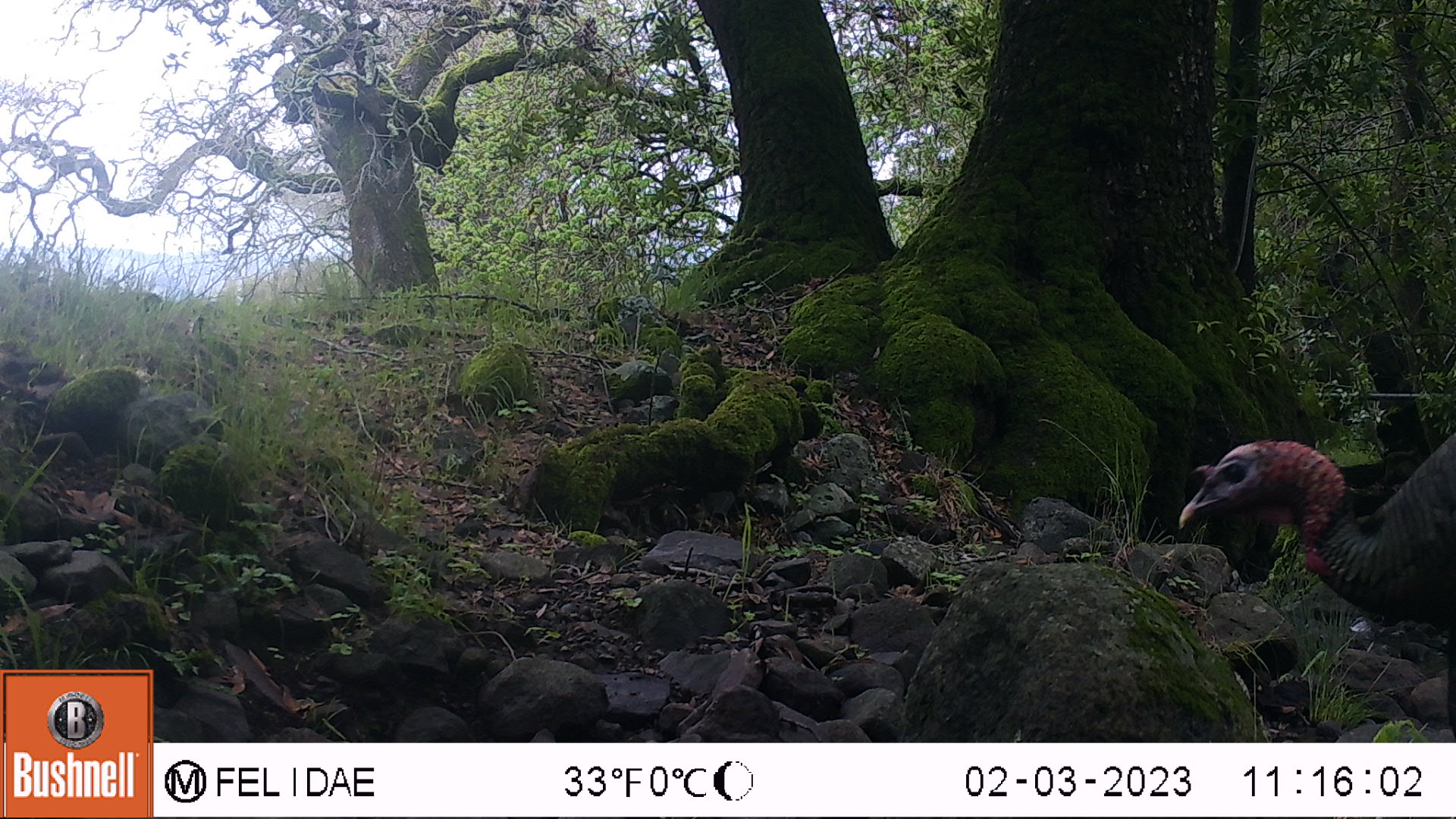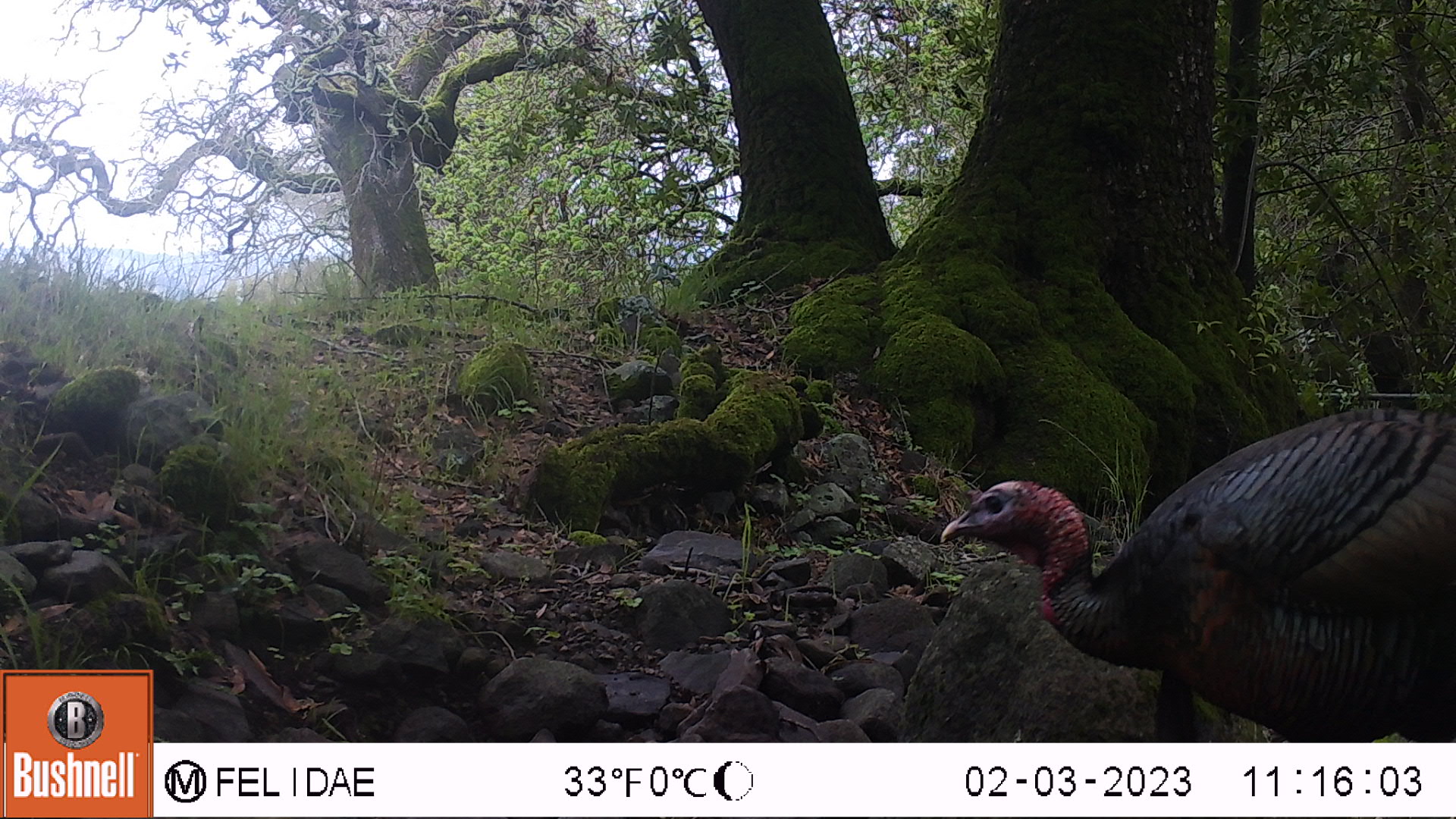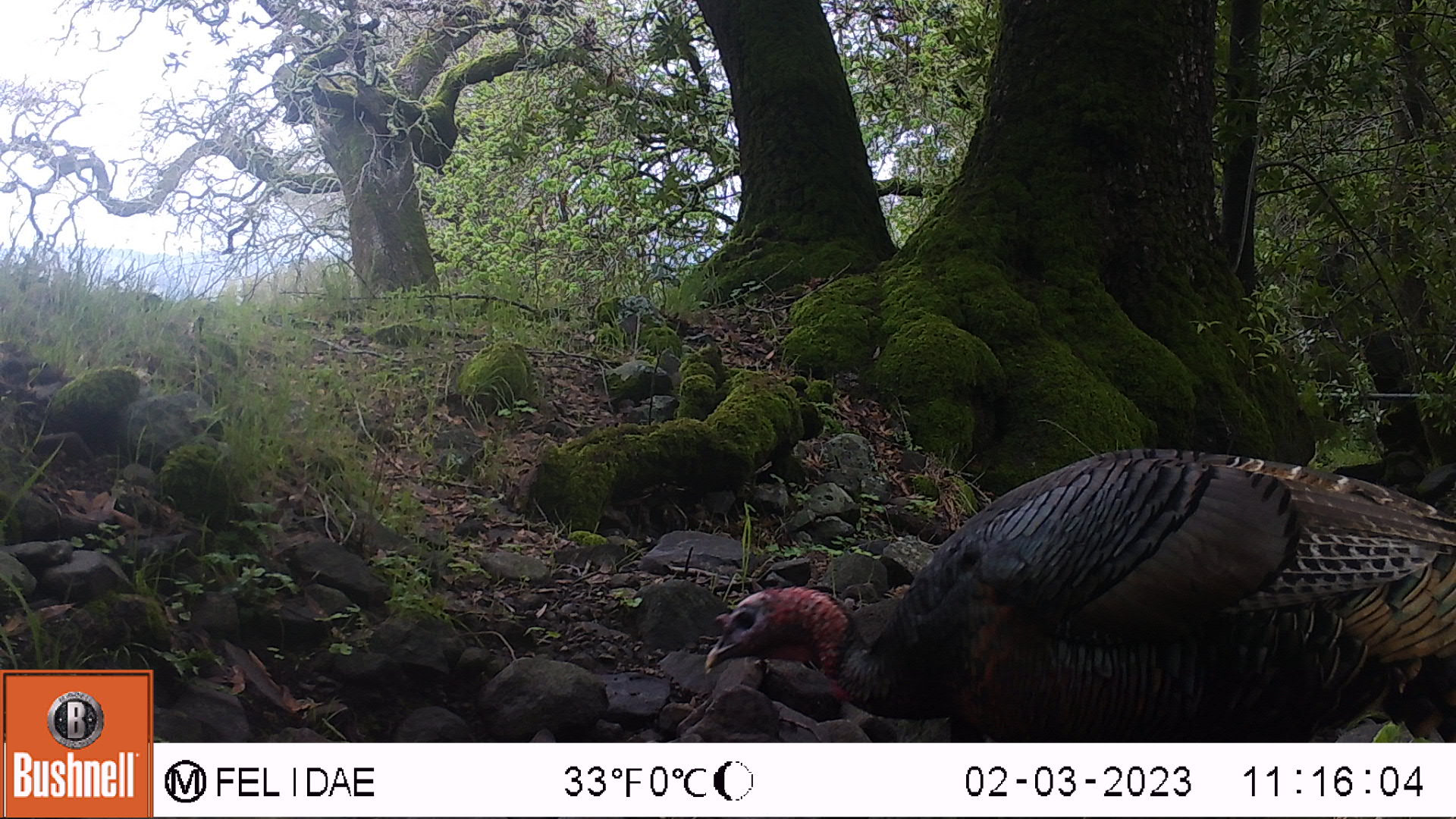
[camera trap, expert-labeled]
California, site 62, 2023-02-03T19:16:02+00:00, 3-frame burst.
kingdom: Animalia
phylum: Chordata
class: Aves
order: Galliformes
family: Phasianidae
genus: Meleagris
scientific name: Meleagris gallopavo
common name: turkey